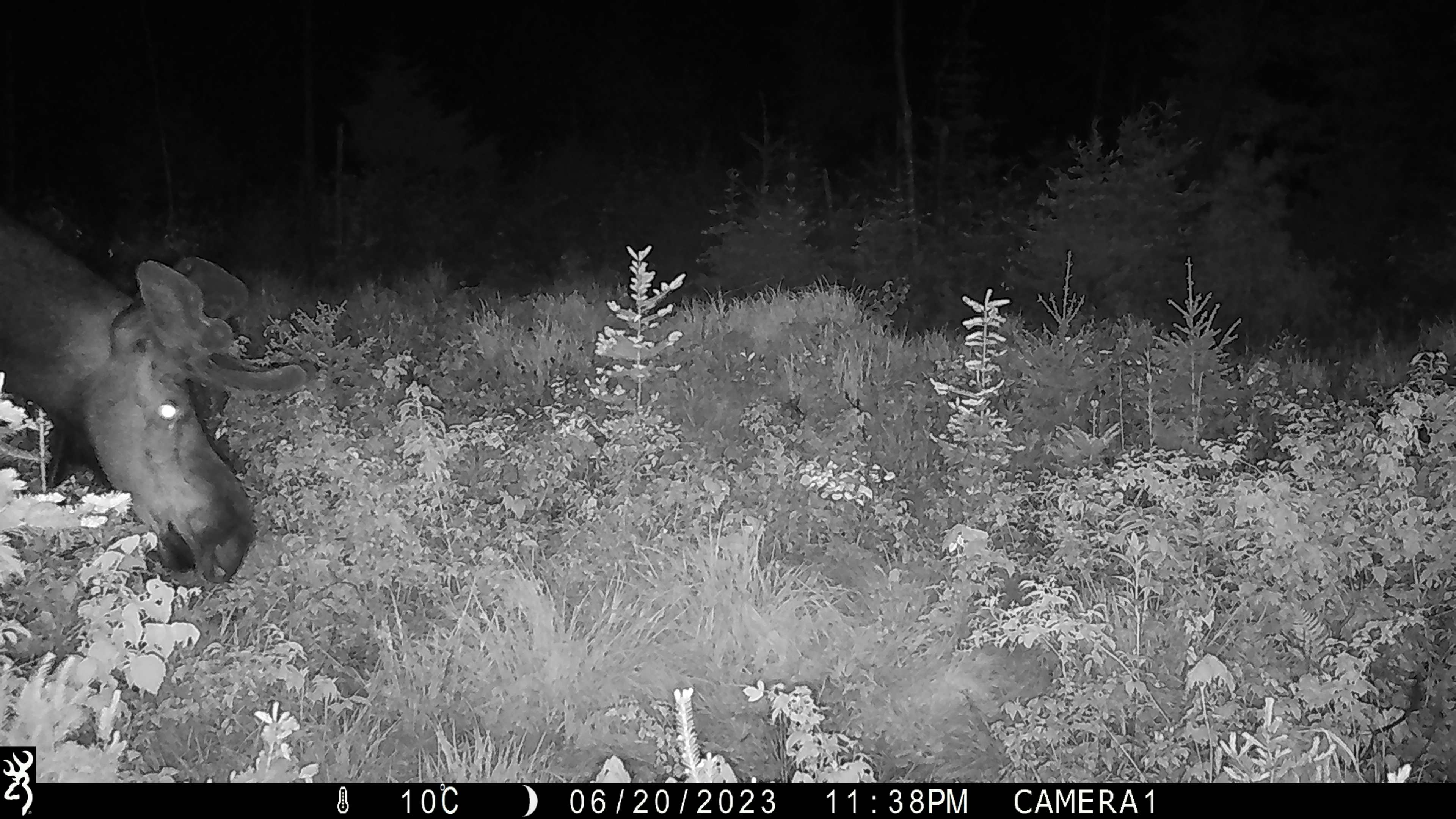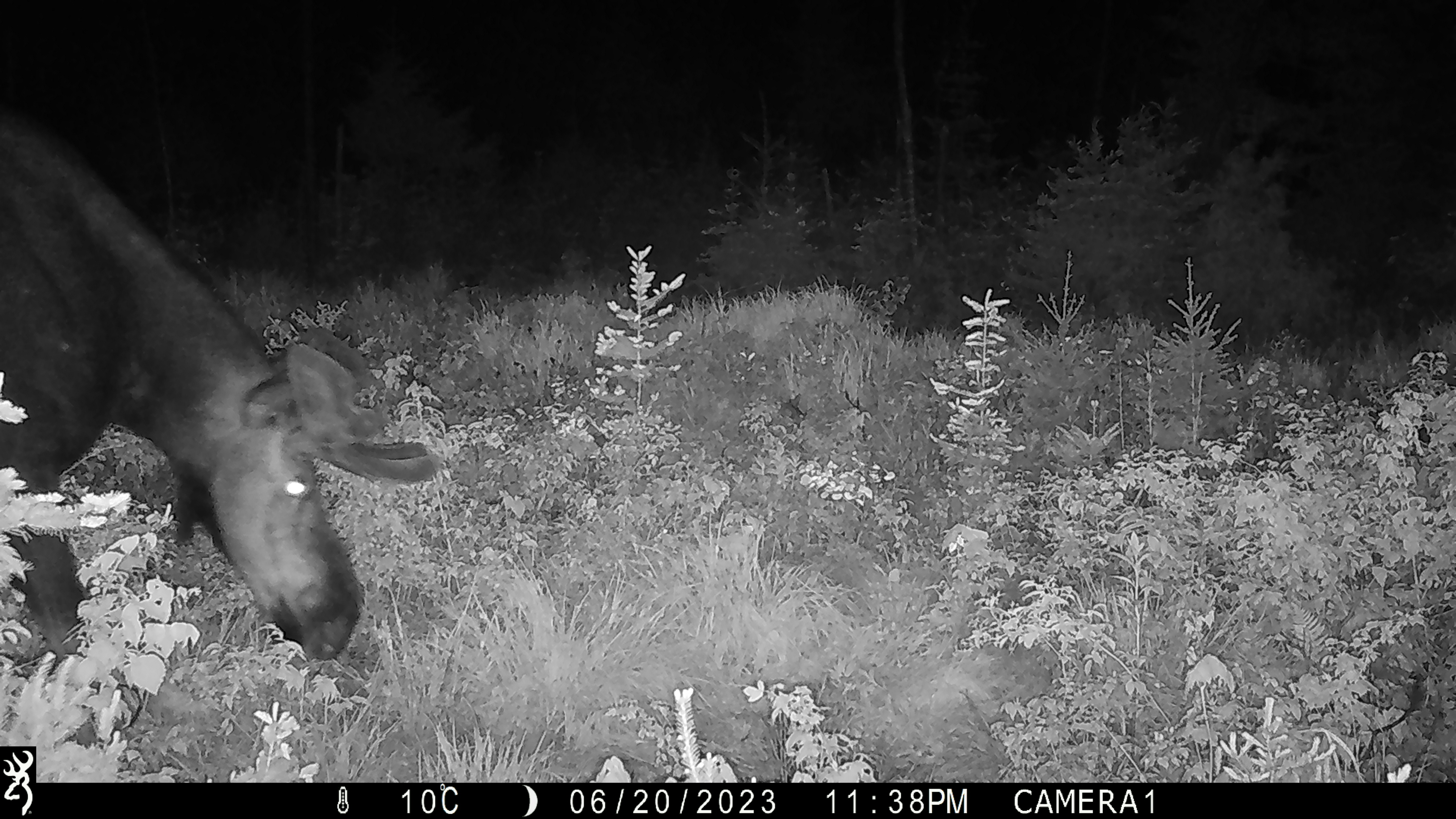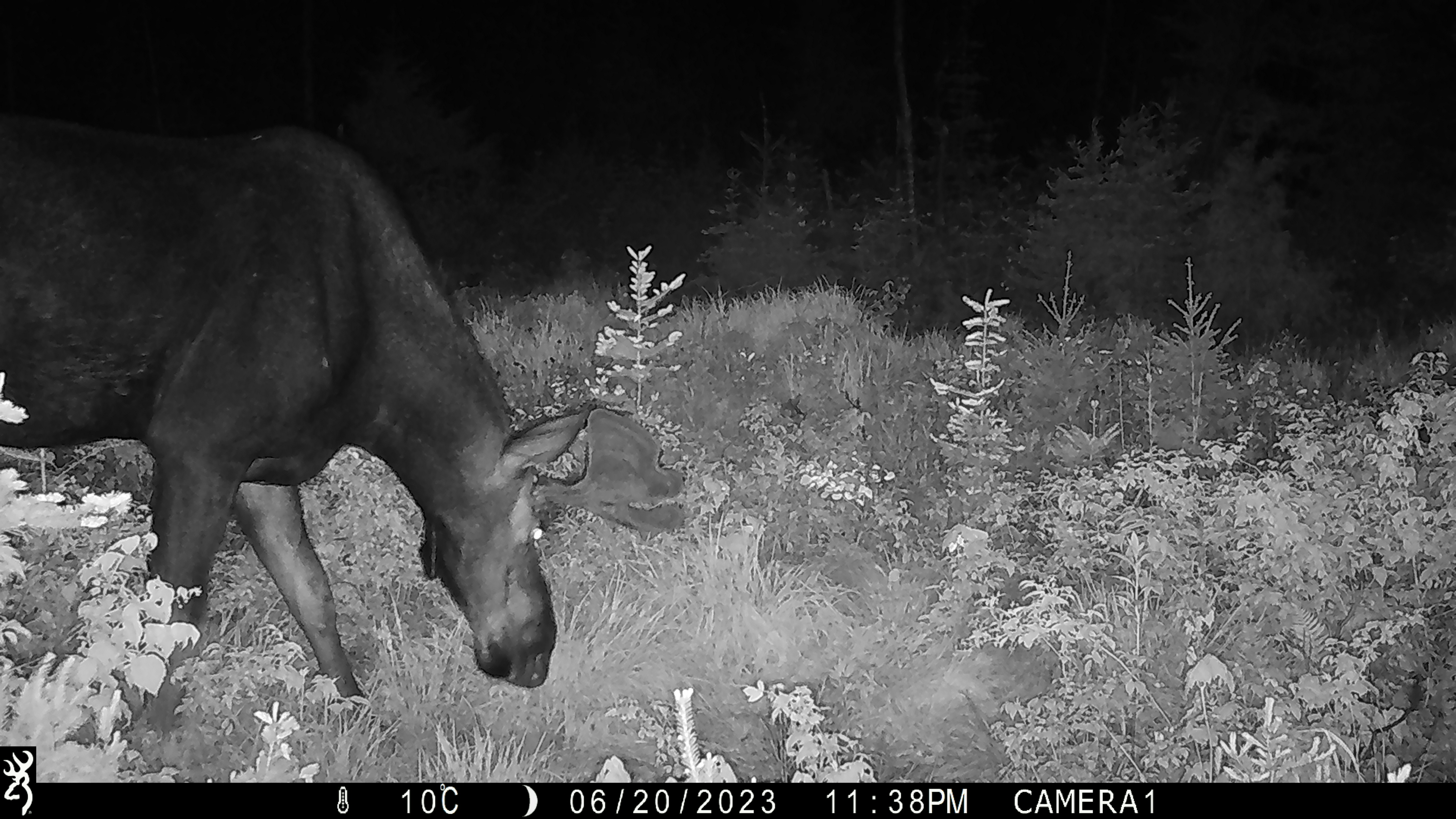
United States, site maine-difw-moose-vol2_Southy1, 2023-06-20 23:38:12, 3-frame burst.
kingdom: Animalia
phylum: Chordata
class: Mammalia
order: Artiodactyla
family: Cervidae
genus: Alces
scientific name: Alces alces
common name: moose